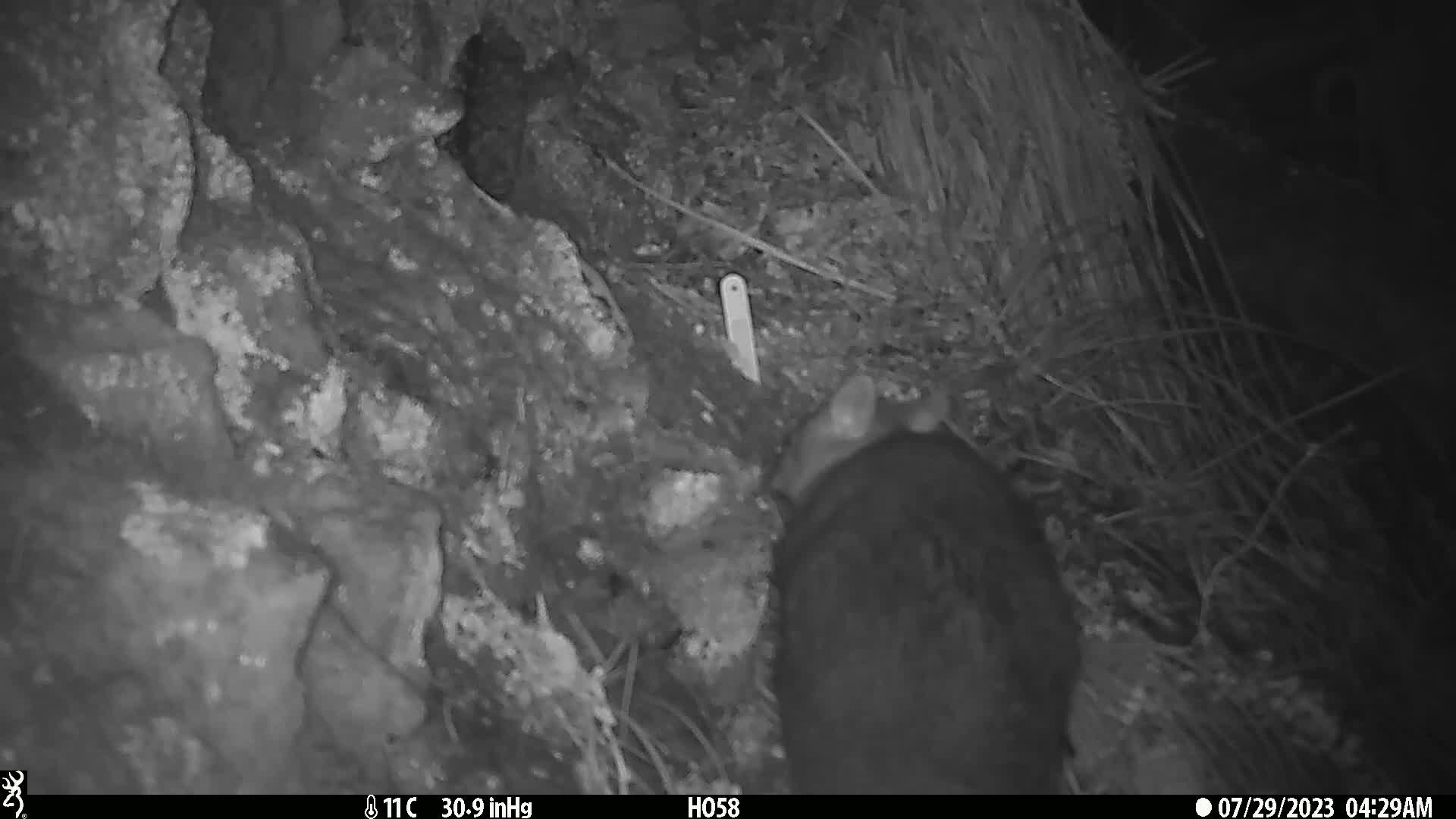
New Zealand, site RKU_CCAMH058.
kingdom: Animalia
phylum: Chordata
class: Mammalia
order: Diprotodontia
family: Phalangeridae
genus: Trichosurus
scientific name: Trichosurus vulpecula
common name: common brushtail possum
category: possum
Possum (common brushtail possum) (Trichosurus vulpecula).